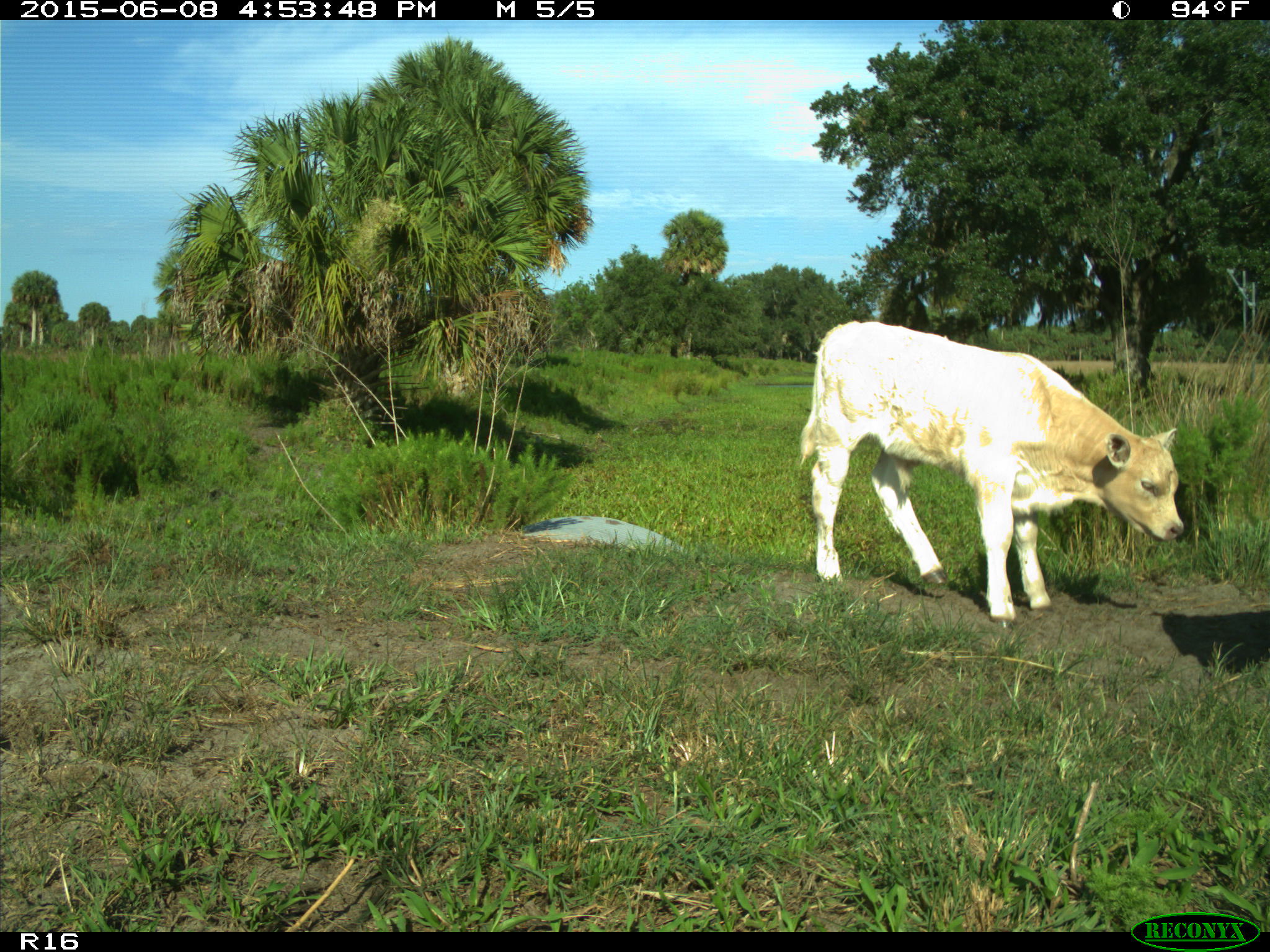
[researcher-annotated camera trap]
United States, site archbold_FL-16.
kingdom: Animalia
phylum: Chordata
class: Mammalia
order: Artiodactyla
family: Bovidae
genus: Bos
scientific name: Bos taurus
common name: domestic cow